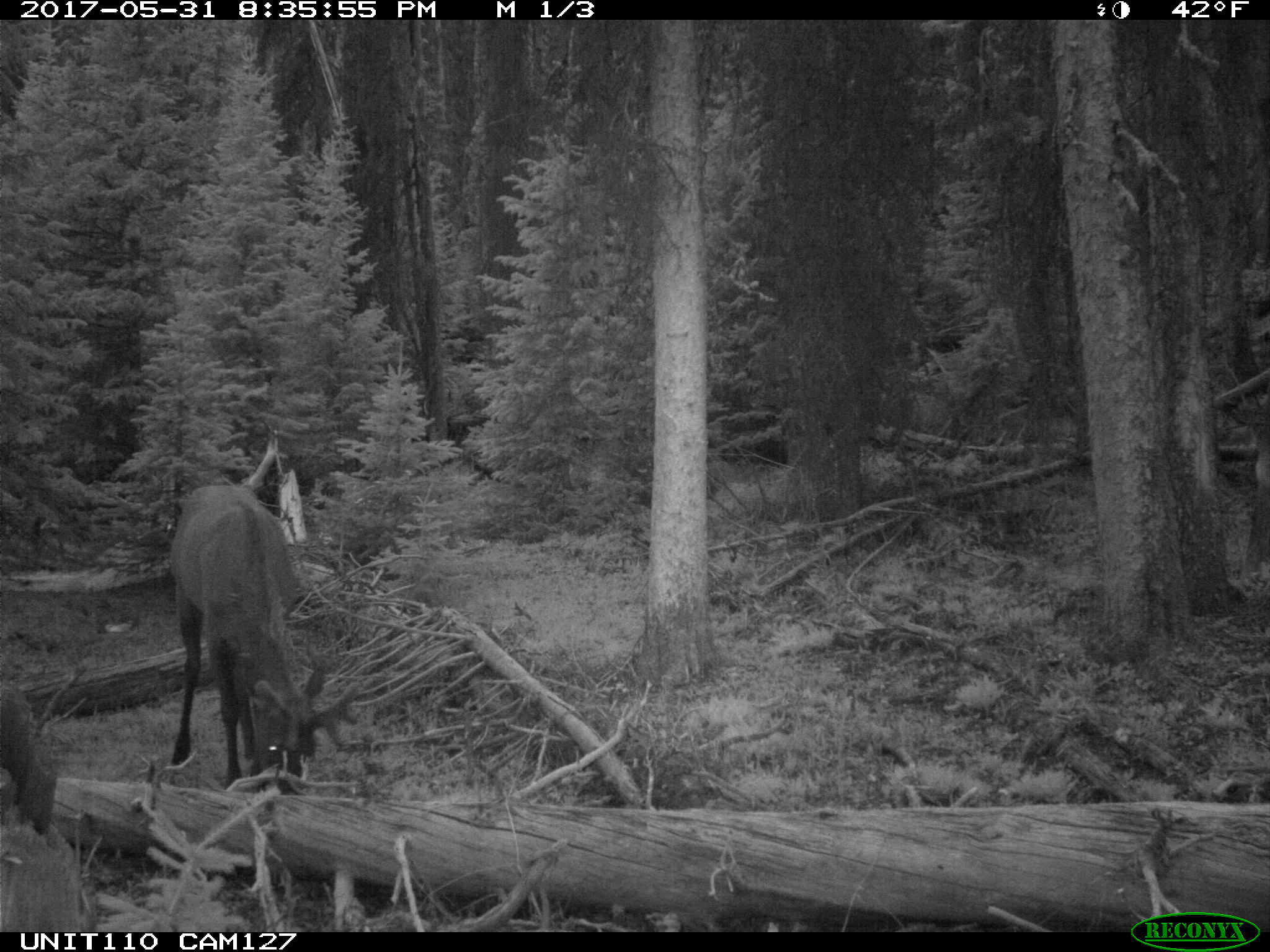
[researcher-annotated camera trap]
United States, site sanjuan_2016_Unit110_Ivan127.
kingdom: Animalia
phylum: Chordata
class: Mammalia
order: Artiodactyla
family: Cervidae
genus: Cervus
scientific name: Cervus elaphus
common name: red deer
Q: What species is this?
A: Cervus elaphus (red deer).